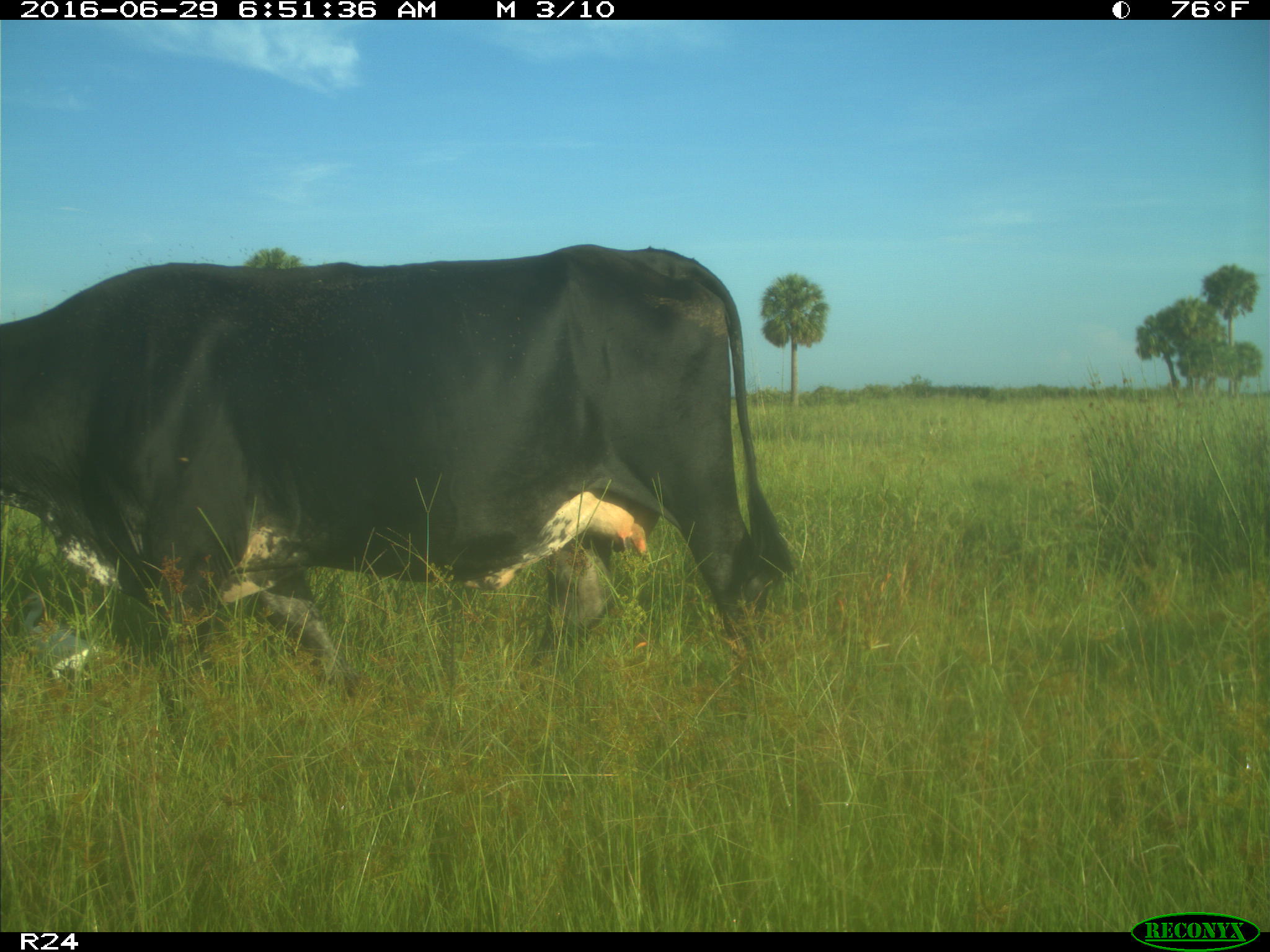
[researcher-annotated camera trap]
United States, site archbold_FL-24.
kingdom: Animalia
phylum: Chordata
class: Mammalia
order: Artiodactyla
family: Bovidae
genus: Bos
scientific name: Bos taurus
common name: domestic cow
Bos taurus (domestic cow).